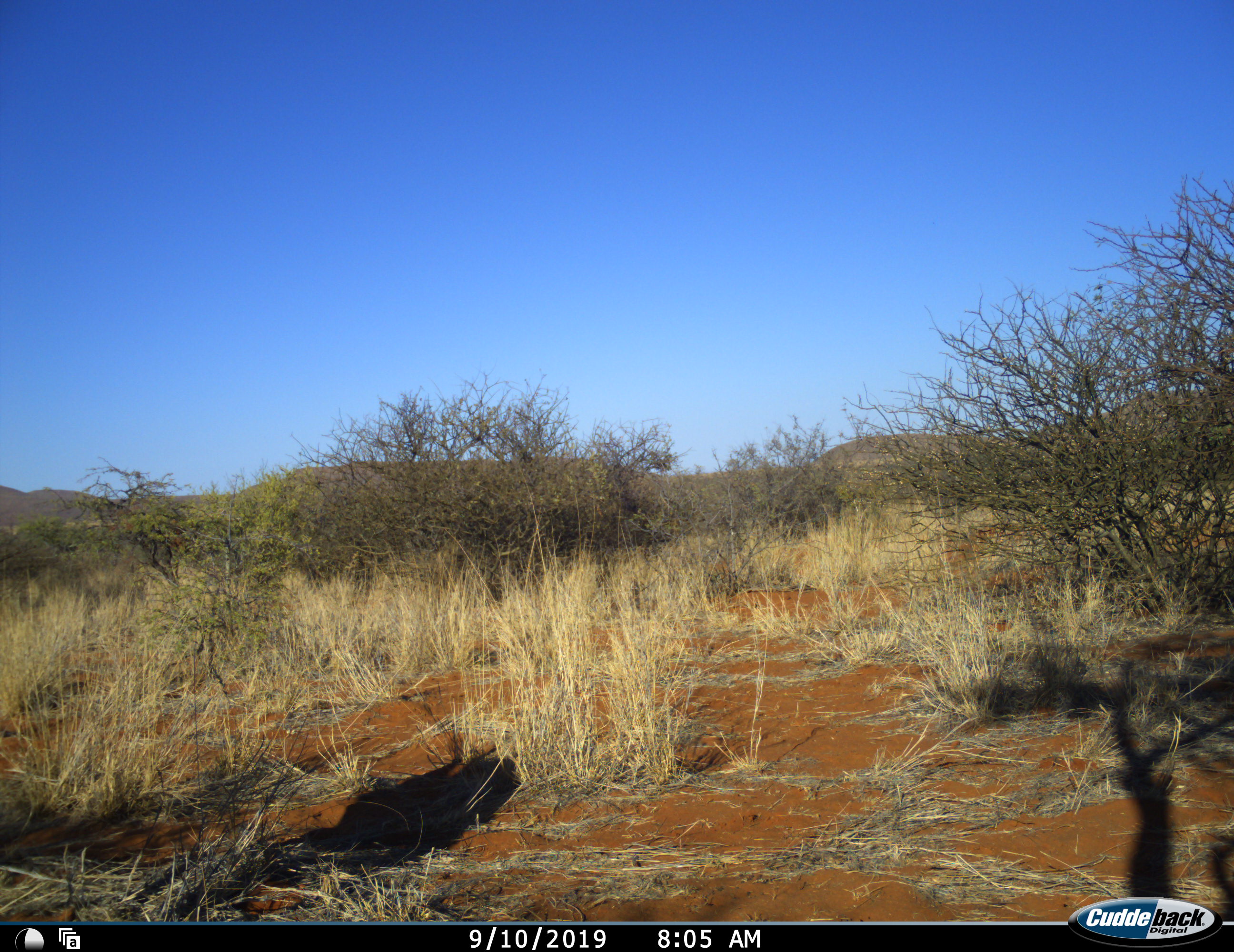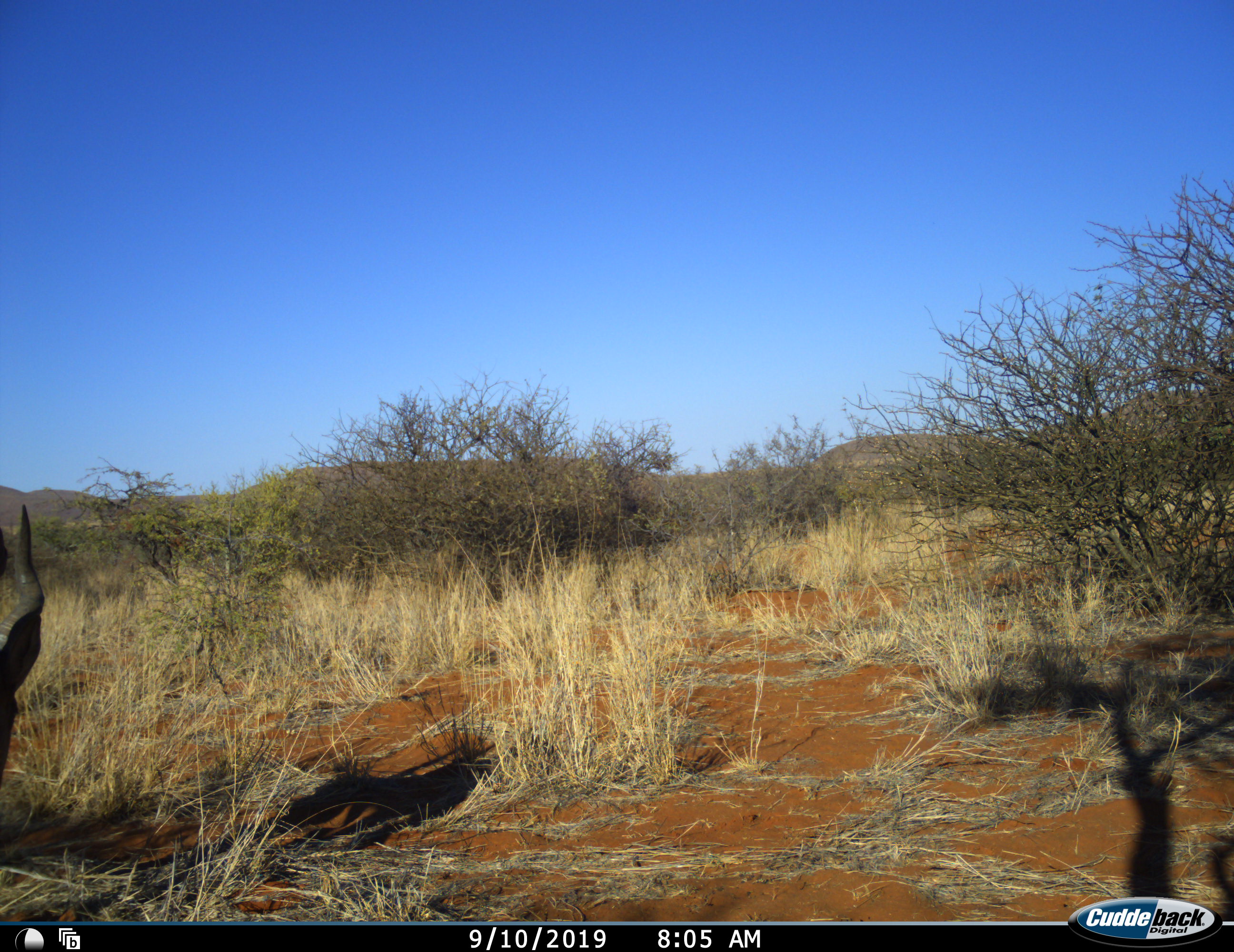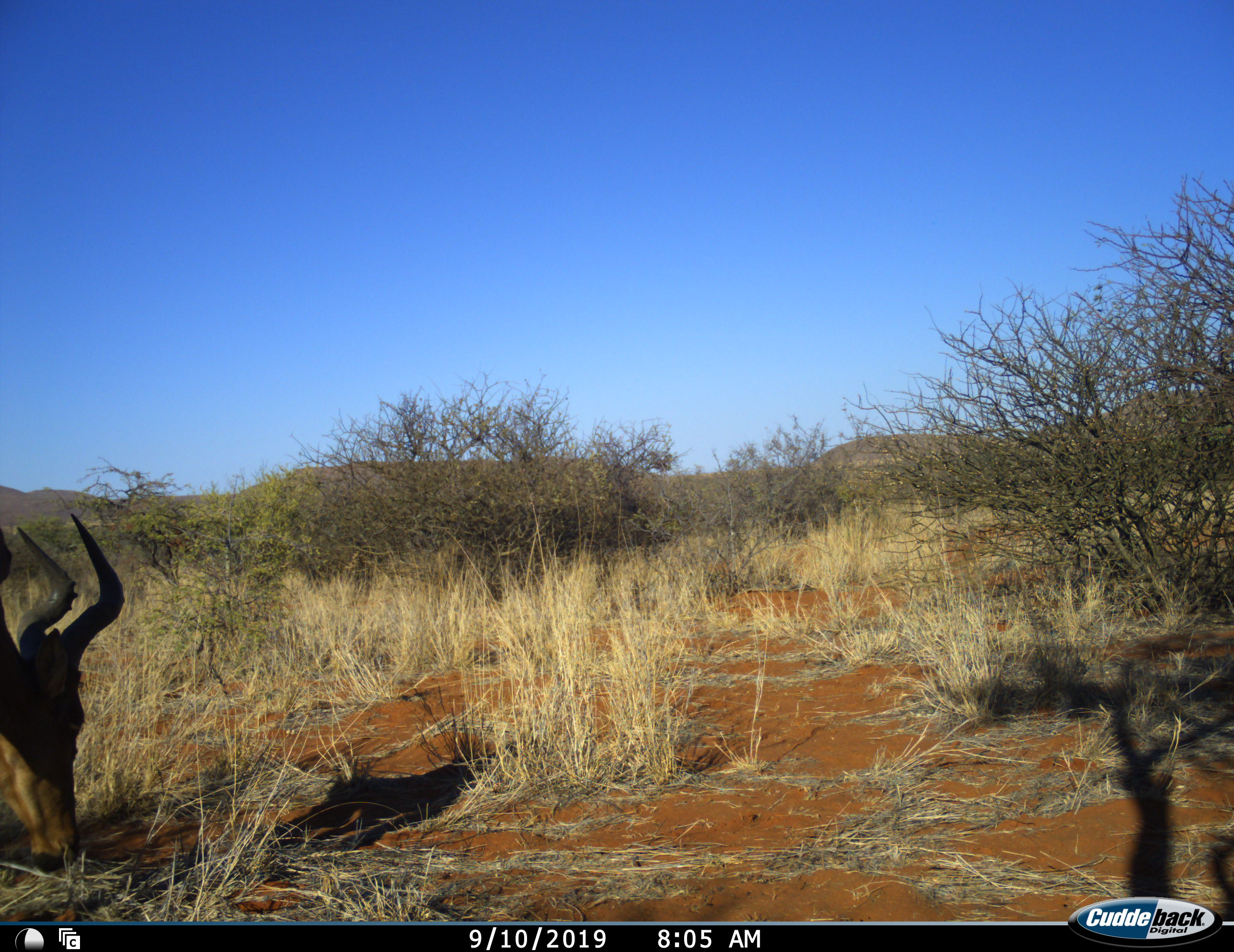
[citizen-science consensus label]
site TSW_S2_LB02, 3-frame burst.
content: unidentified animal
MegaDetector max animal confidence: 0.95